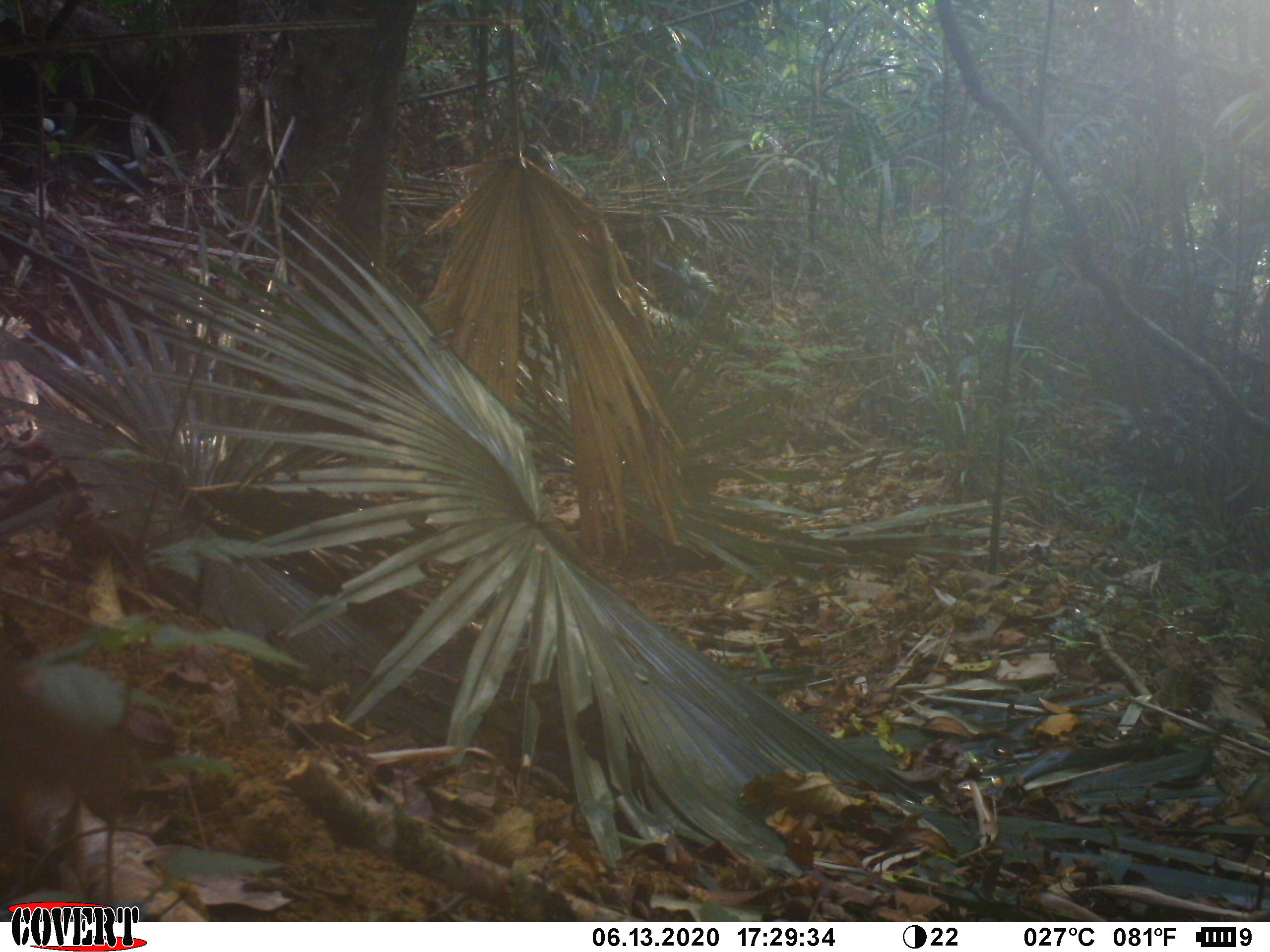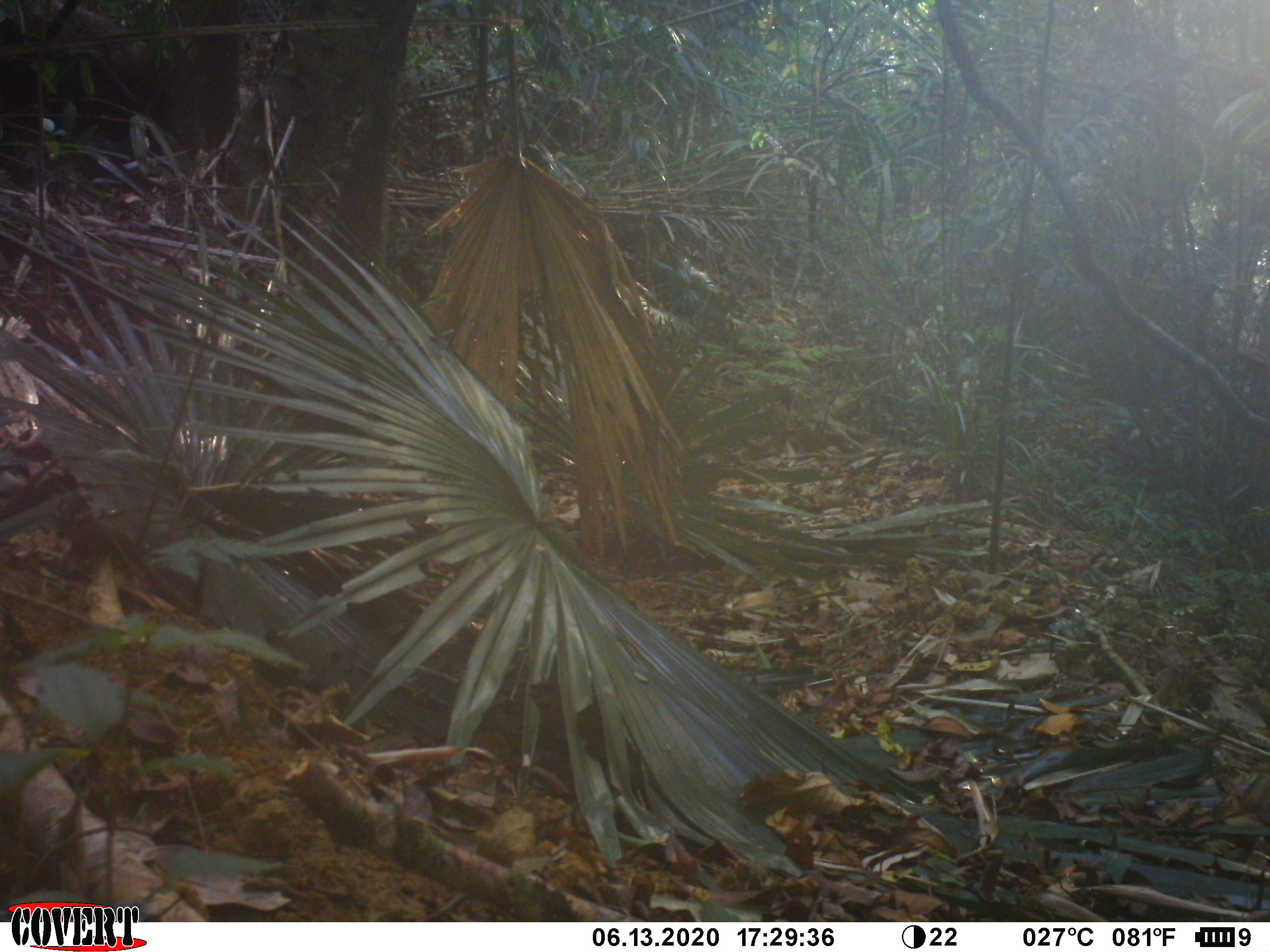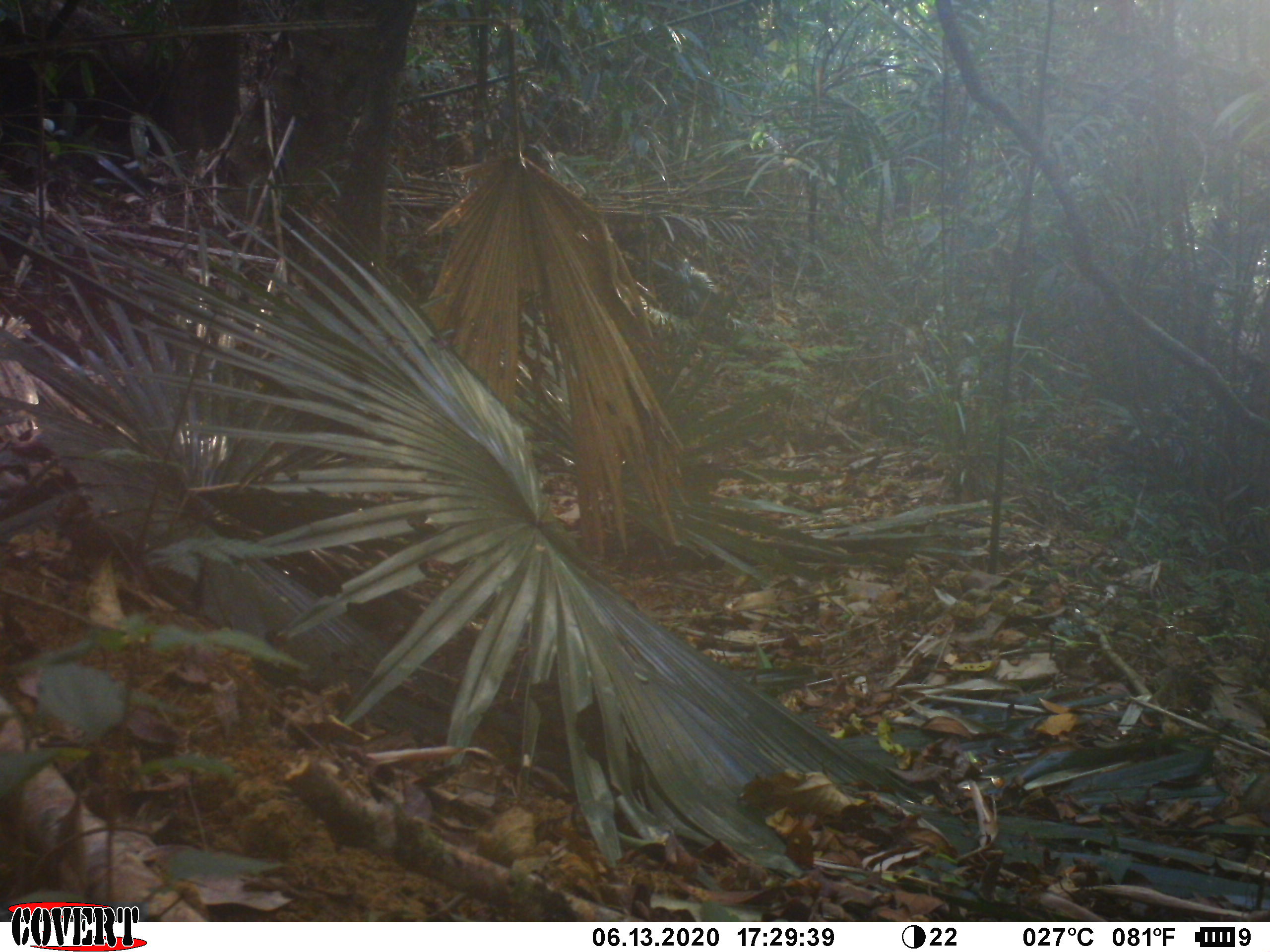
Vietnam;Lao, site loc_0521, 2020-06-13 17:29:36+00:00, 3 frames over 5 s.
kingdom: Animalia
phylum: Chordata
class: Mammalia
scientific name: Mammalia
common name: mammal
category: unidentified small mammal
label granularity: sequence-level